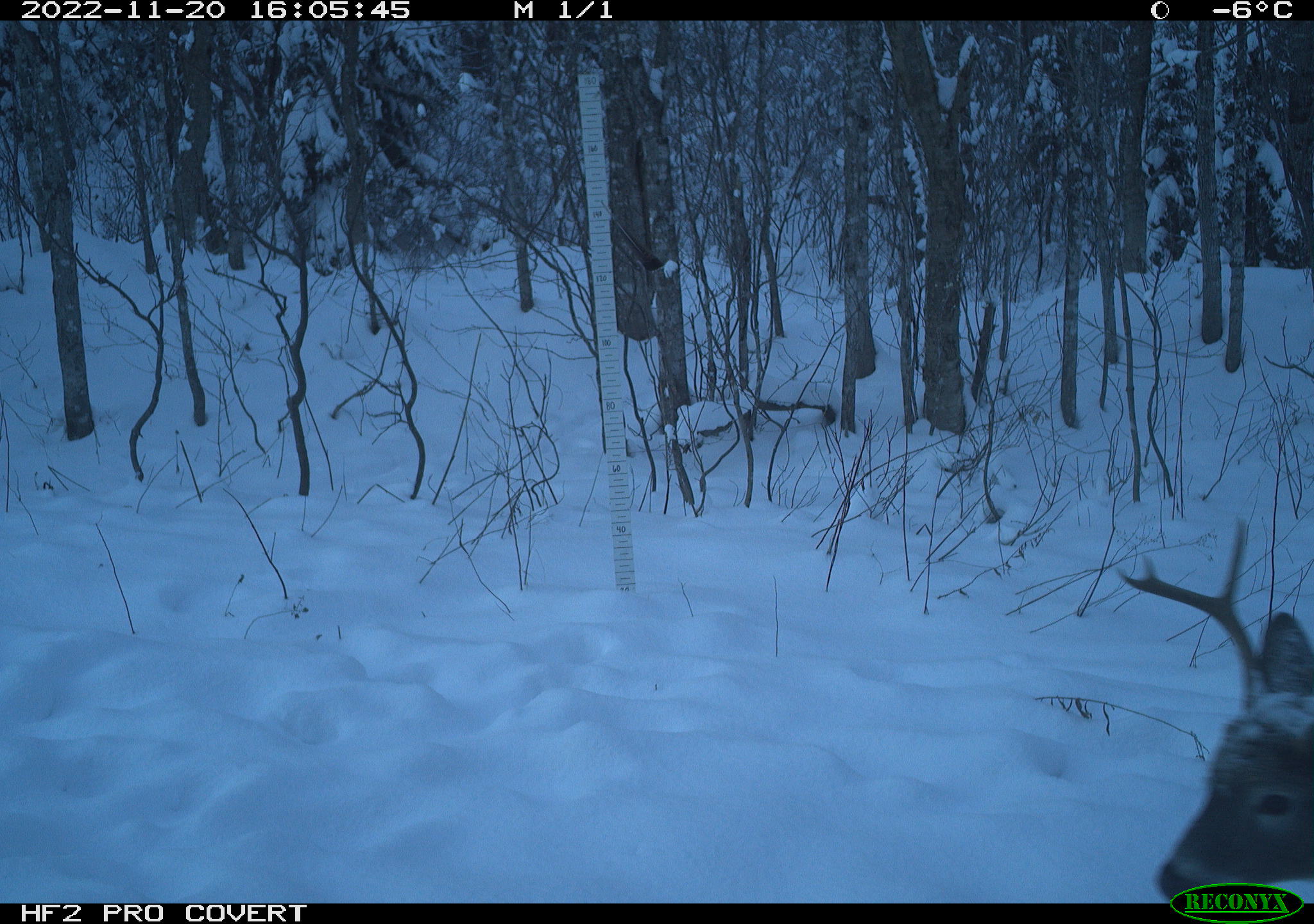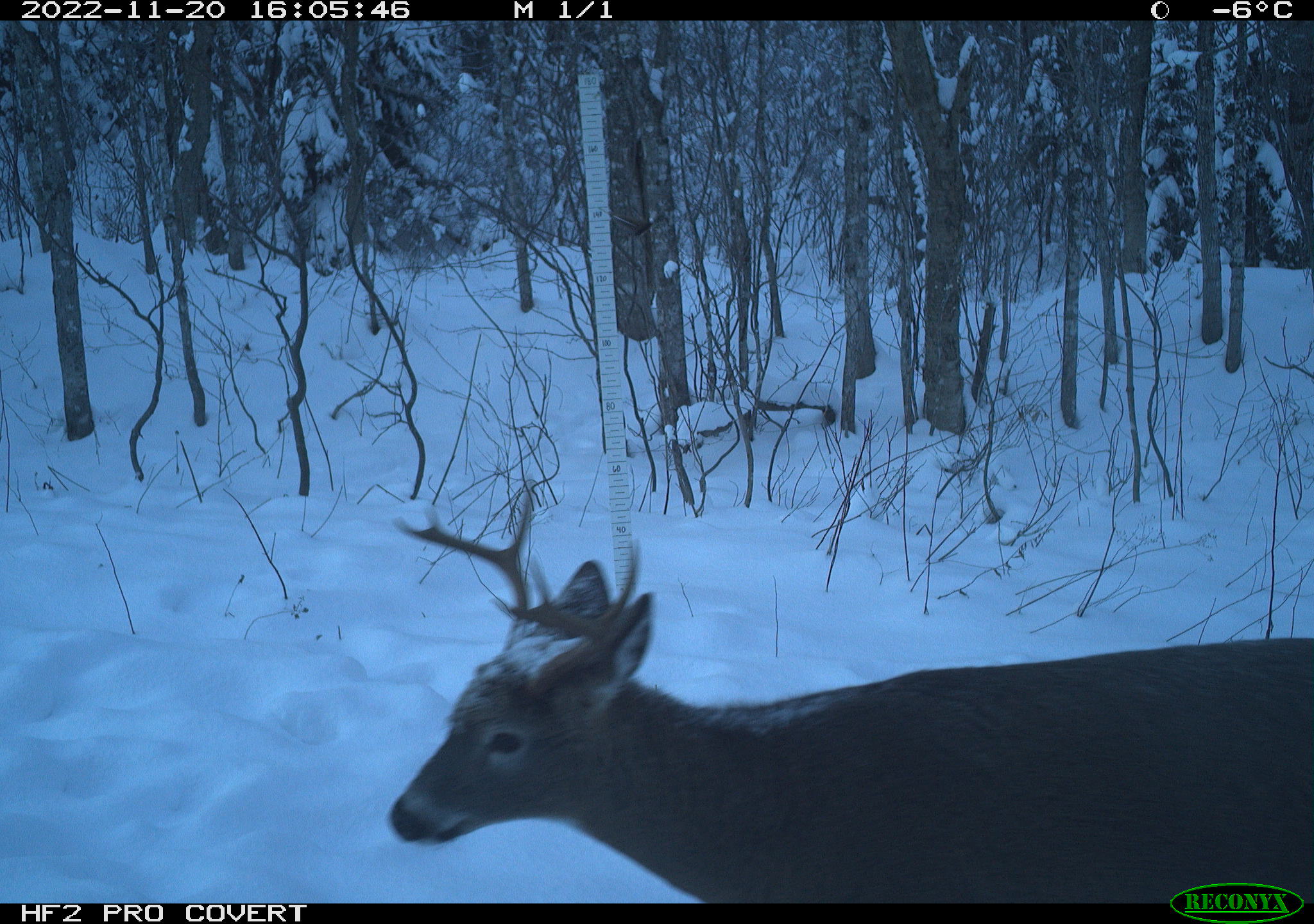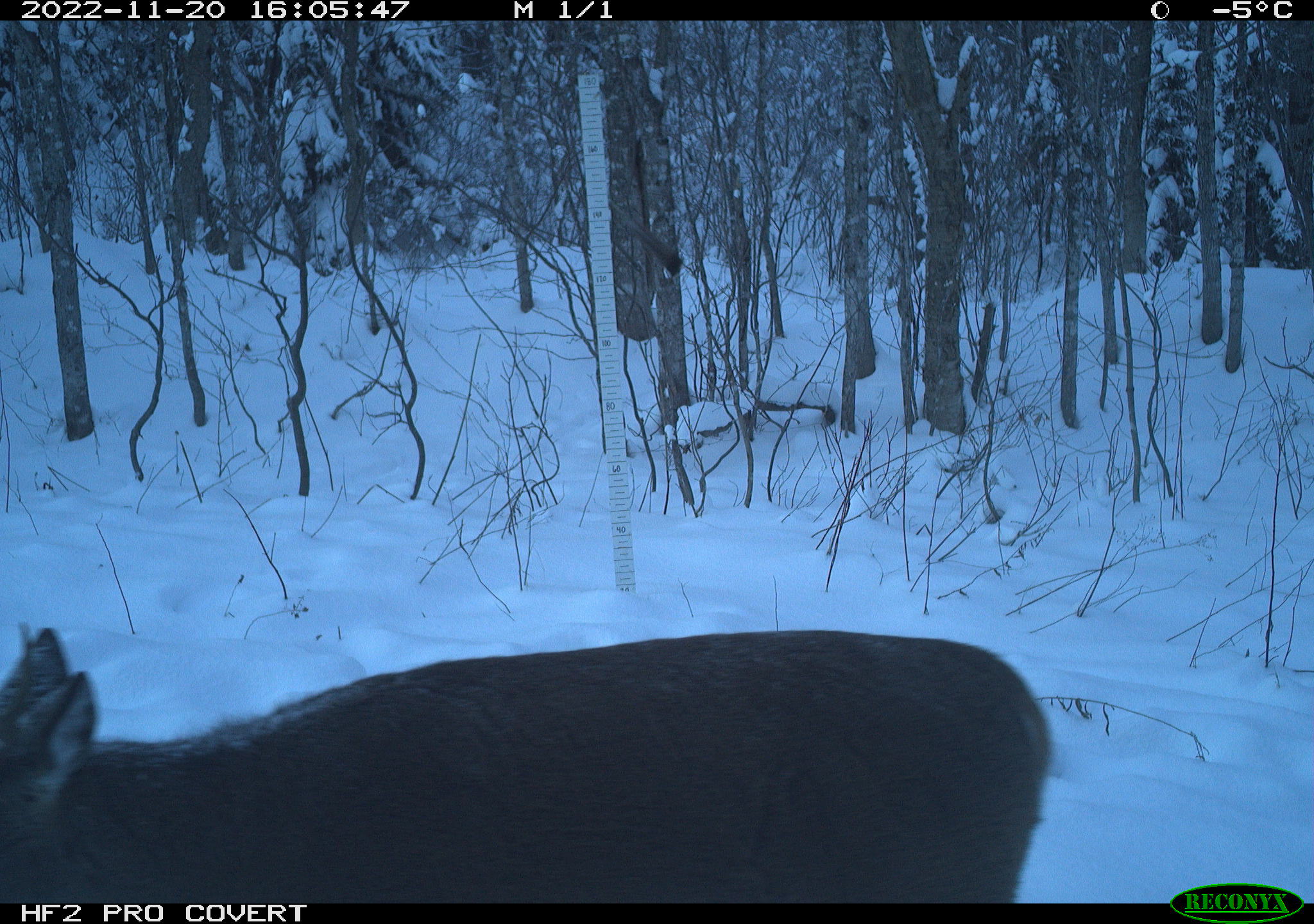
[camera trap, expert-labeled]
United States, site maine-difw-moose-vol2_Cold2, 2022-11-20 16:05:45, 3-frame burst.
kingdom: Animalia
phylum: Chordata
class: Mammalia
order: Artiodactyla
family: Cervidae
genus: Odocoileus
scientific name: Odocoileus virginianus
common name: white-tailed deer